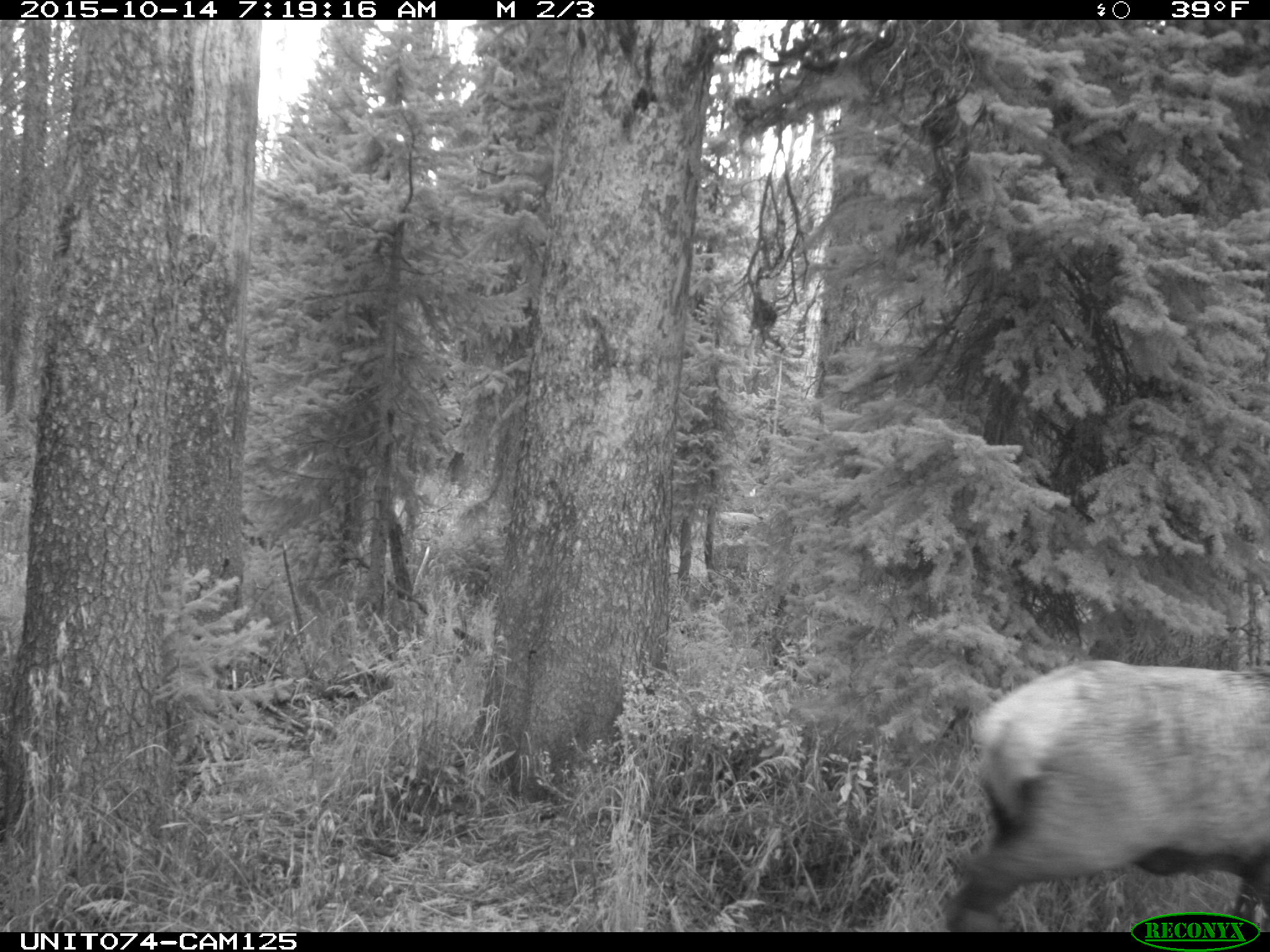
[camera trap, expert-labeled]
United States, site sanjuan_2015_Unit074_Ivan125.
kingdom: Animalia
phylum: Chordata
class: Mammalia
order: Artiodactyla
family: Cervidae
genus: Cervus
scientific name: Cervus elaphus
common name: red deer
Cervus elaphus (red deer).